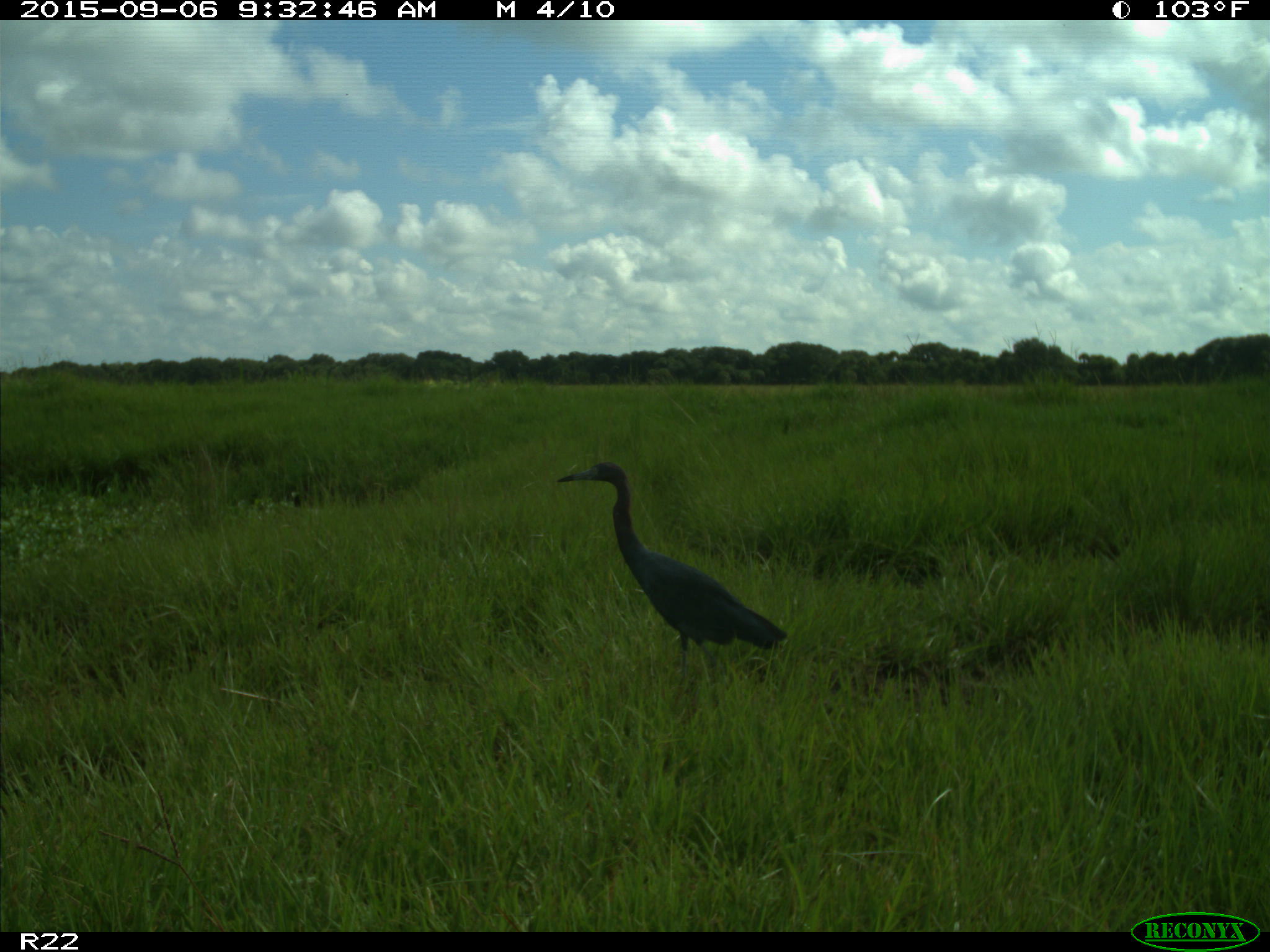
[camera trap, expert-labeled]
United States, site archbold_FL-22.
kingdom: Animalia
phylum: Chordata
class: Aves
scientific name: Aves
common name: birds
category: unidentified bird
Unidentified bird (birds) (Aves).